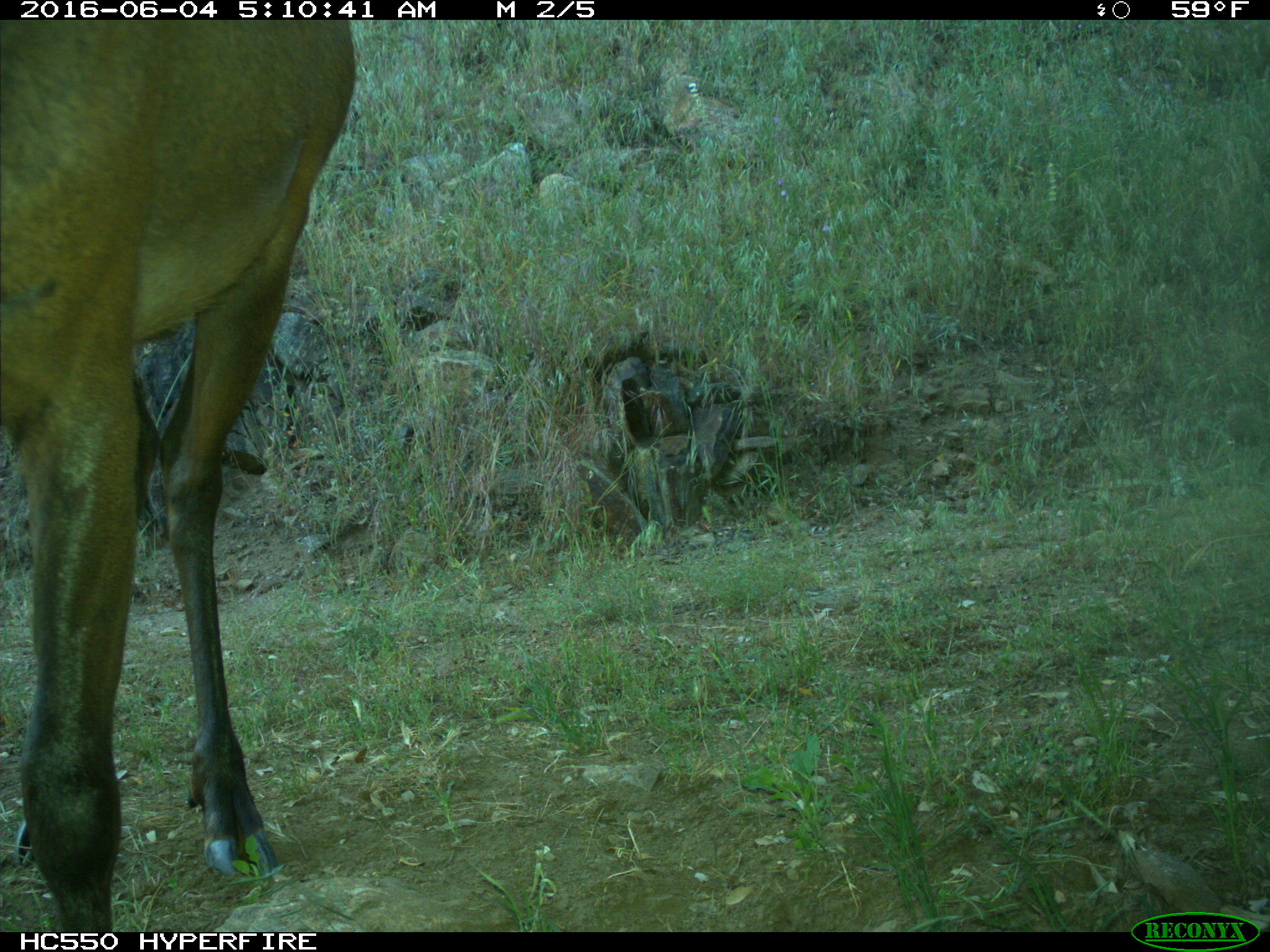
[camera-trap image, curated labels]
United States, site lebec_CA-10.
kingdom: Animalia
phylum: Chordata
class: Mammalia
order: Artiodactyla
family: Cervidae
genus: Cervus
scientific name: Cervus canadensis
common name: elk